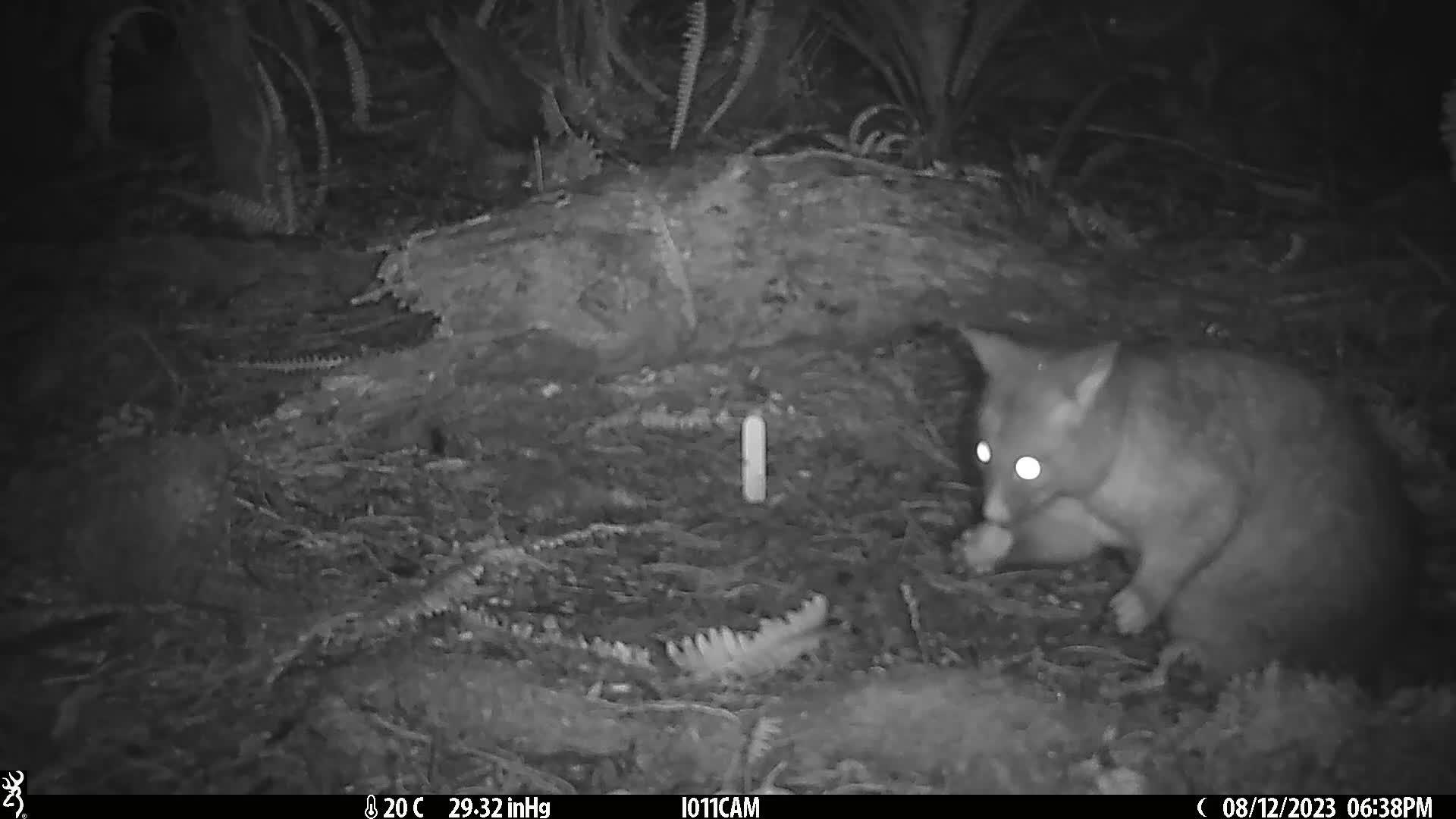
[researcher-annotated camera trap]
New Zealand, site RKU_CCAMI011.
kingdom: Animalia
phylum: Chordata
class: Mammalia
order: Diprotodontia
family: Phalangeridae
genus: Trichosurus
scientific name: Trichosurus vulpecula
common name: common brushtail possum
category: possum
Possum (common brushtail possum) (Trichosurus vulpecula).